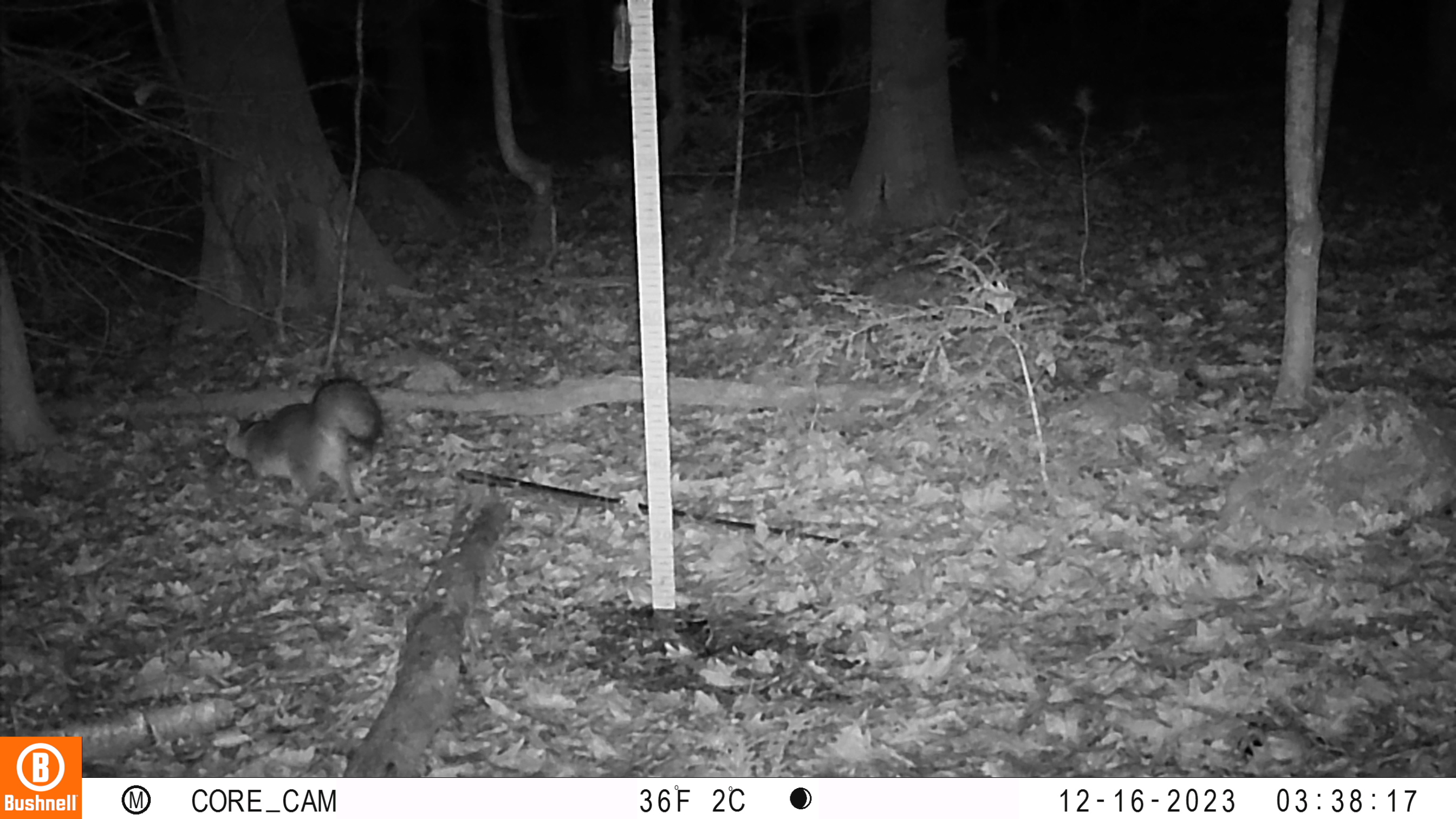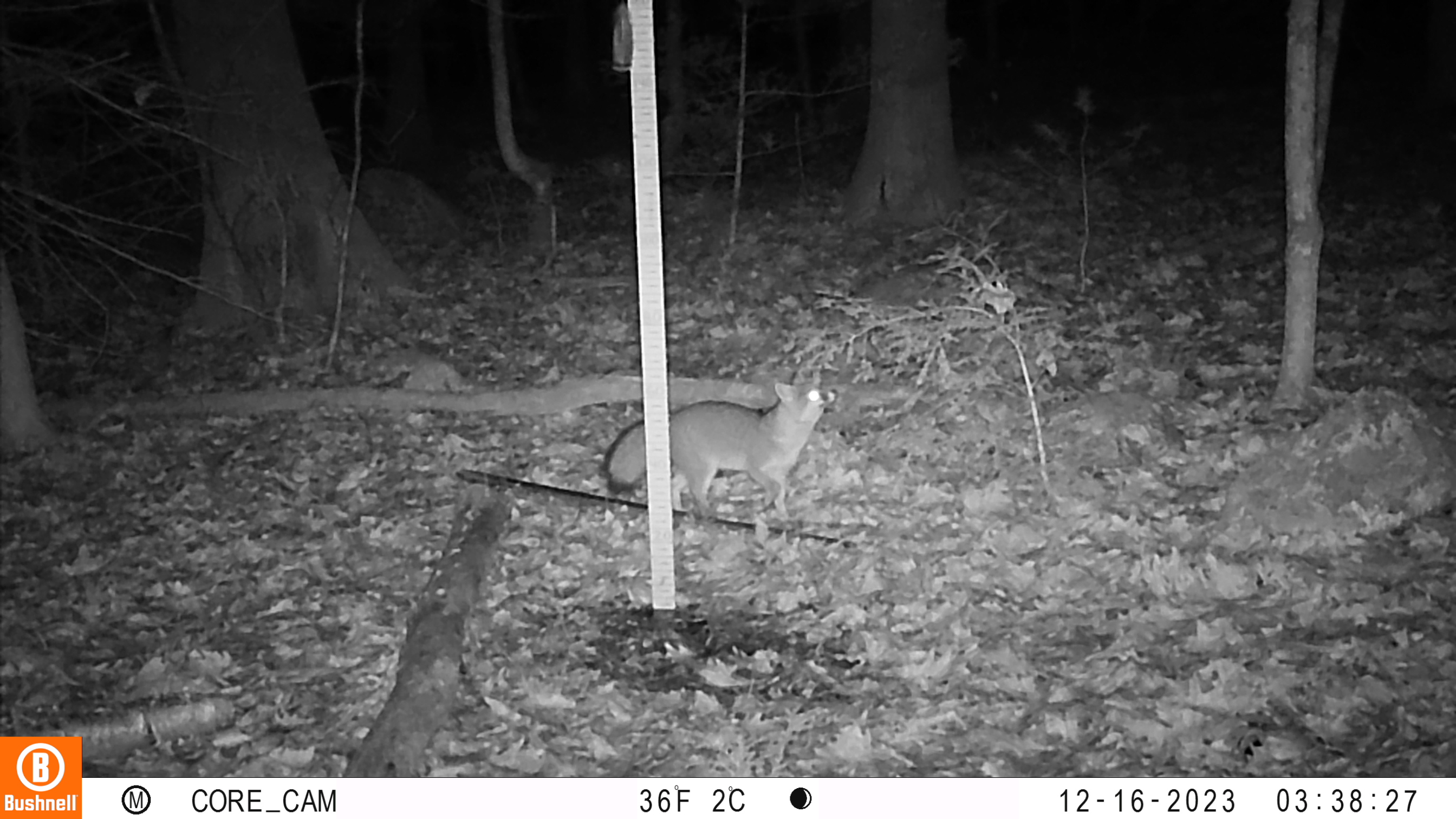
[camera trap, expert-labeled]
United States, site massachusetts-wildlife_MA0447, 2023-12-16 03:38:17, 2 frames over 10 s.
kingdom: Animalia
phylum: Chordata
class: Mammalia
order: Carnivora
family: Canidae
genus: Urocyon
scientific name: Urocyon cinereoargenteus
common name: gray fox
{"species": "gray fox (Urocyon cinereoargenteus)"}